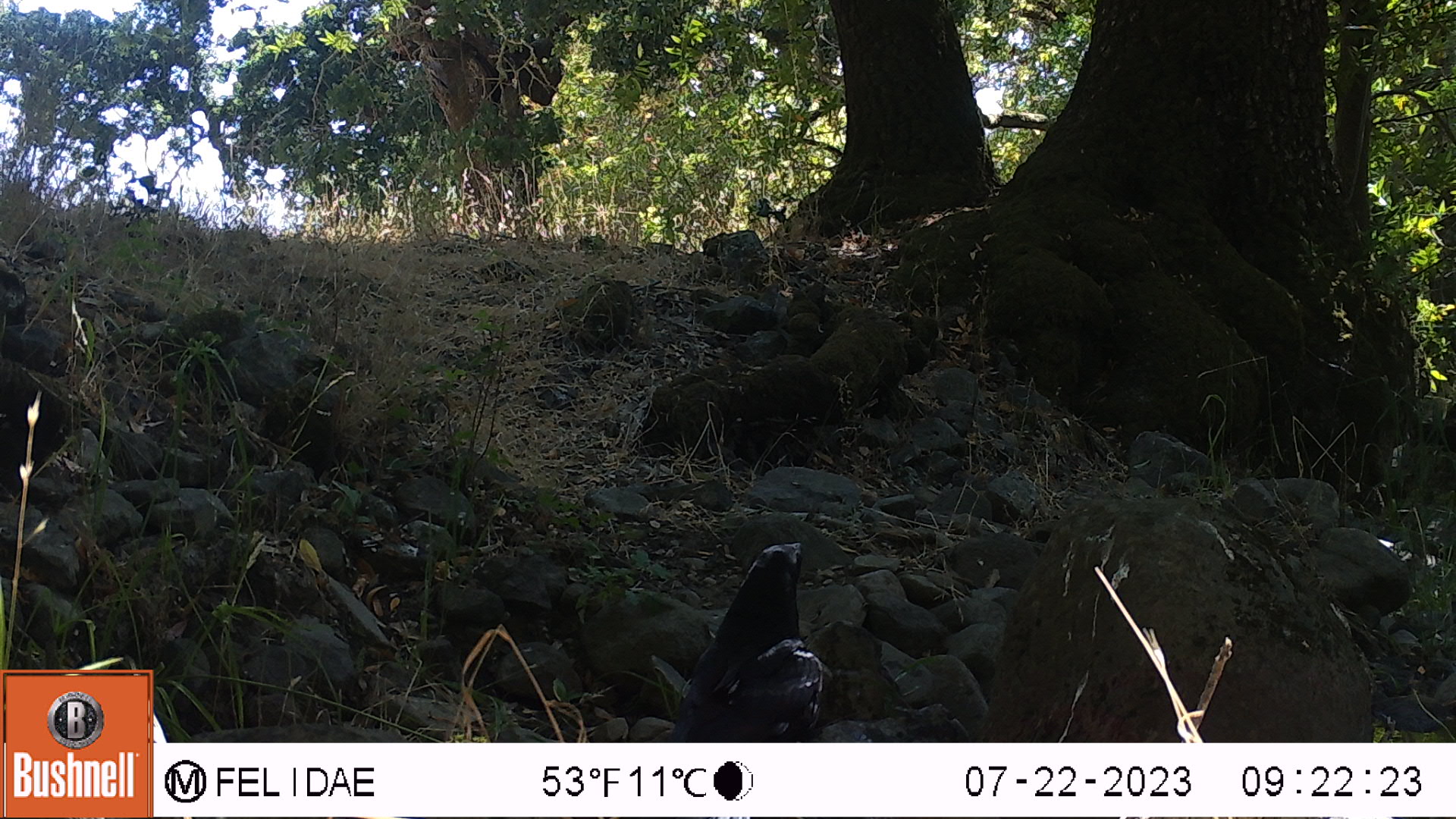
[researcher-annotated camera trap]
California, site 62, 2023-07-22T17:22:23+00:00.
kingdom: Animalia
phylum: Chordata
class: Aves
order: Passeriformes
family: Corvidae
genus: Corvus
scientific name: Corvus brachyrhynchos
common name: american crow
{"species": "american crow (Corvus brachyrhynchos)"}